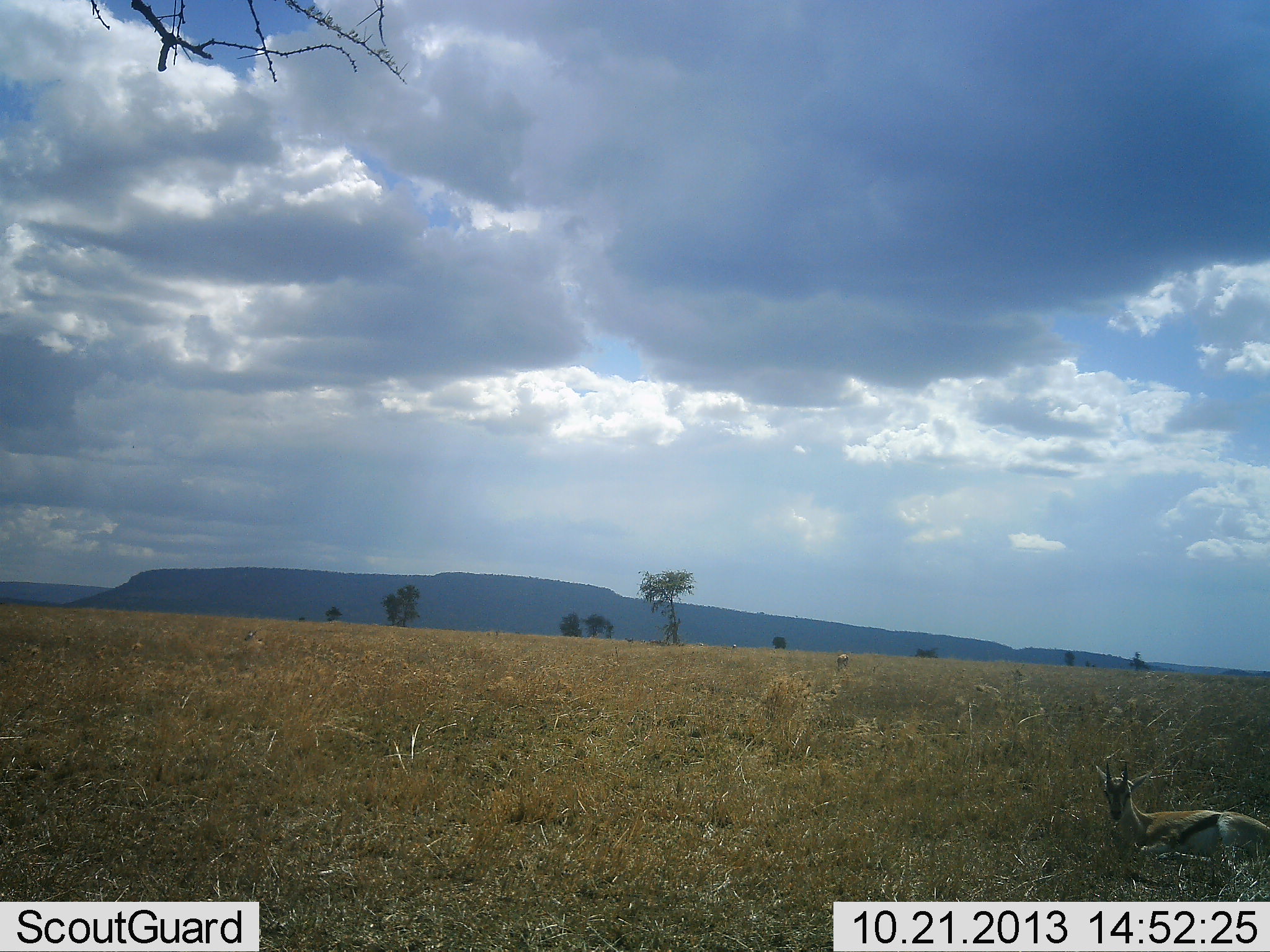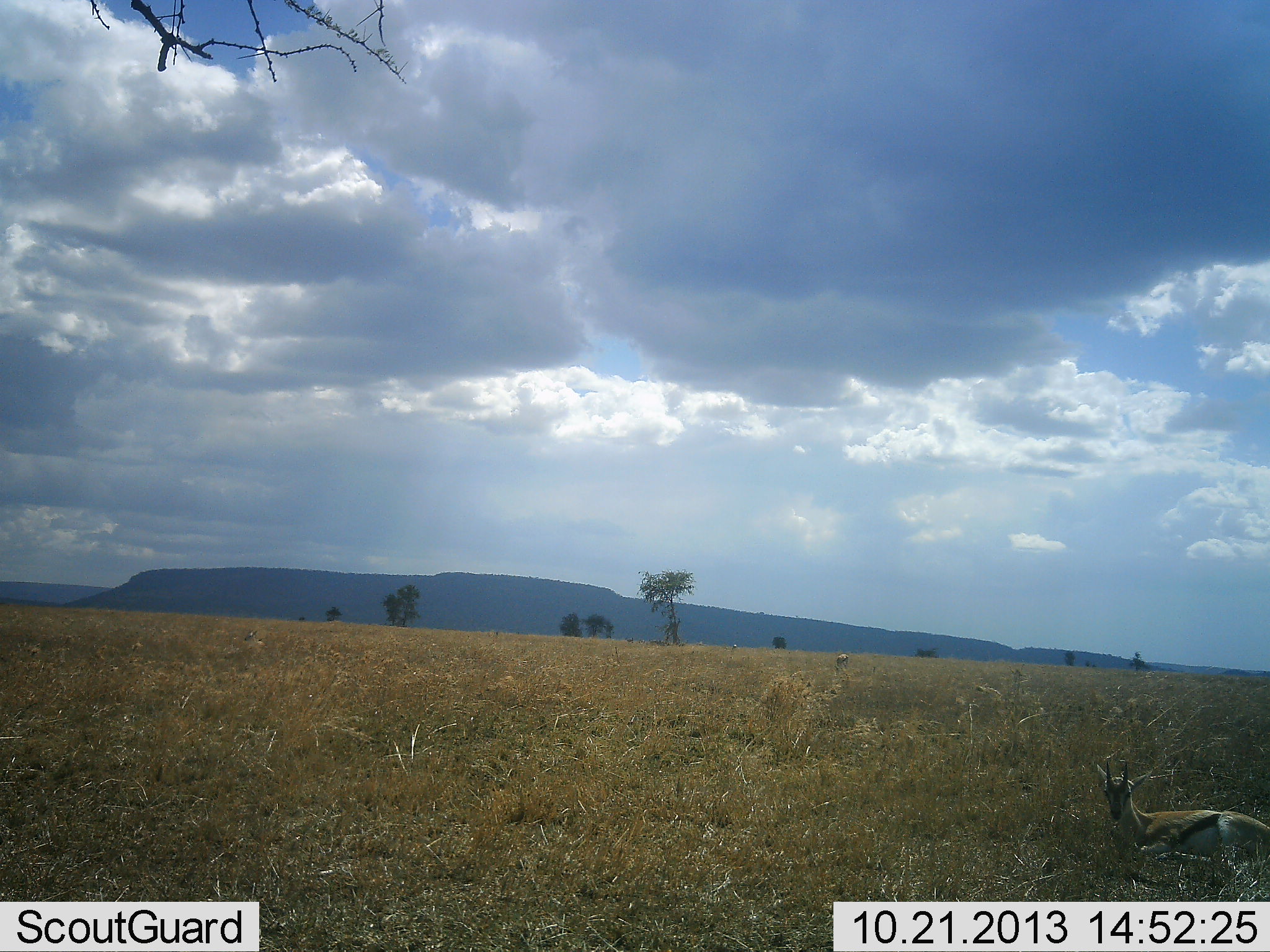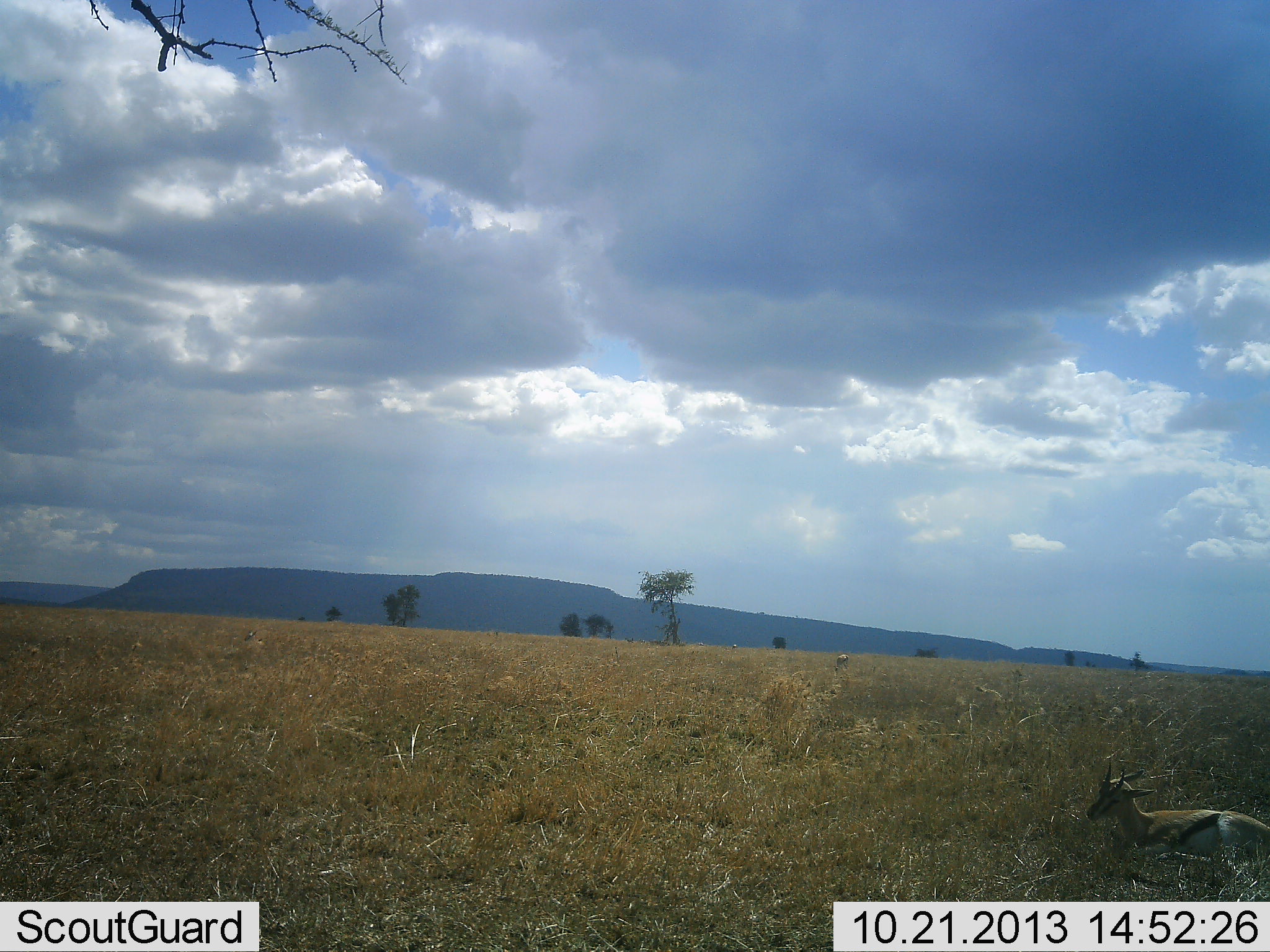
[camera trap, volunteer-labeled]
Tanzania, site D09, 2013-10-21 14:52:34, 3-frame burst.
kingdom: Animalia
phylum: Chordata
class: Mammalia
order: Artiodactyla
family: Bovidae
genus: Eudorcas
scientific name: Eudorcas thomsonii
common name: thomson's gazelle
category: gazellethomsons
Gazellethomsons (thomson's gazelle) (Eudorcas thomsonii), count 1. Behavior (volunteer vote fractions): standing 41%, resting 59%, moving 0%, interacting 0%. Young present (vote fraction): 0%. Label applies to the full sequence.